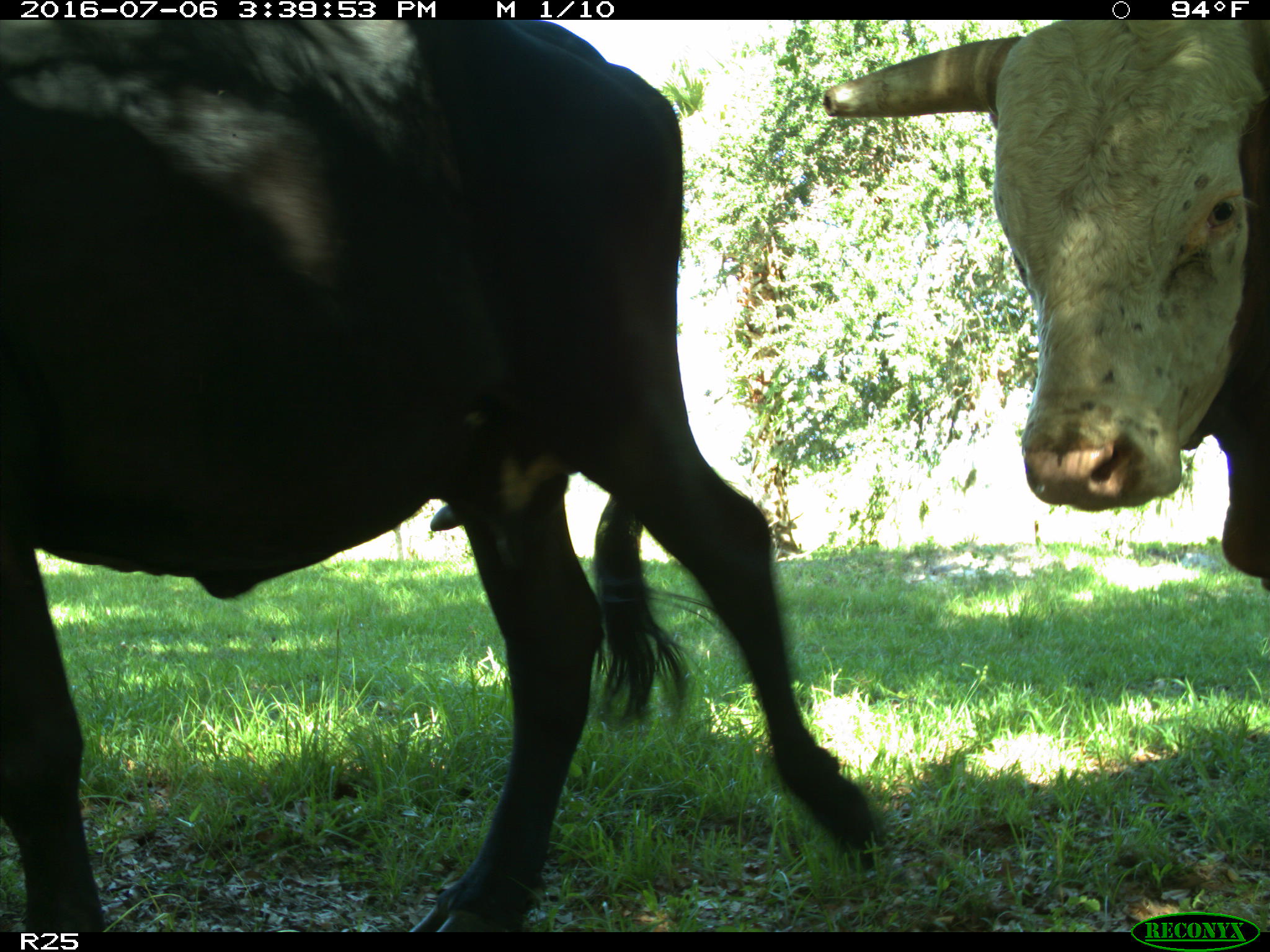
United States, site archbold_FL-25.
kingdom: Animalia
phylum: Chordata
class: Mammalia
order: Artiodactyla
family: Bovidae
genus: Bos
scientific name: Bos taurus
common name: domestic cow